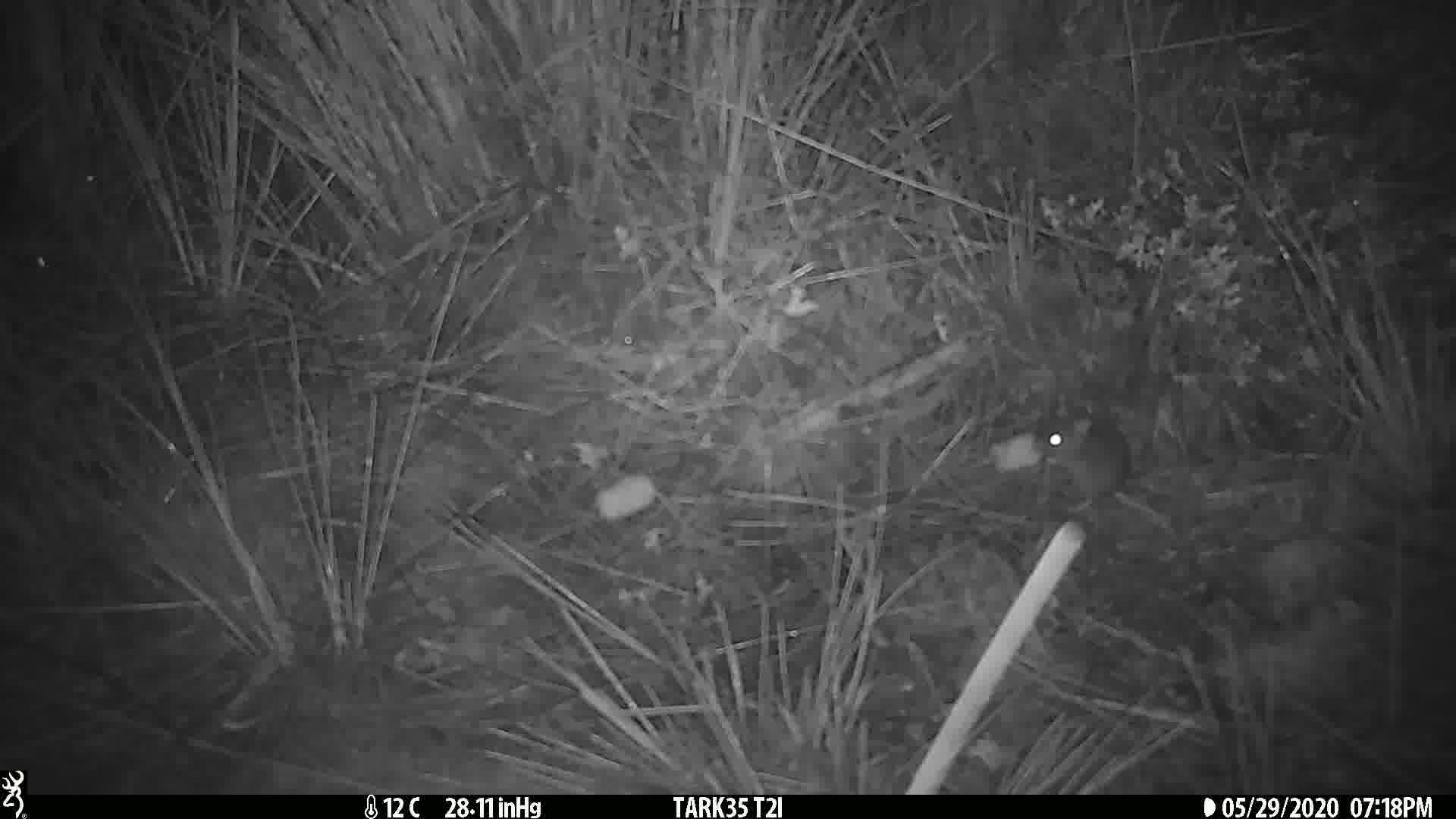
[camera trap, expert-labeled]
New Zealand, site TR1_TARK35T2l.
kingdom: Animalia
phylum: Chordata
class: Mammalia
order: Rodentia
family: Muridae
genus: Mus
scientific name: Mus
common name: mouse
Mouse (Mus).